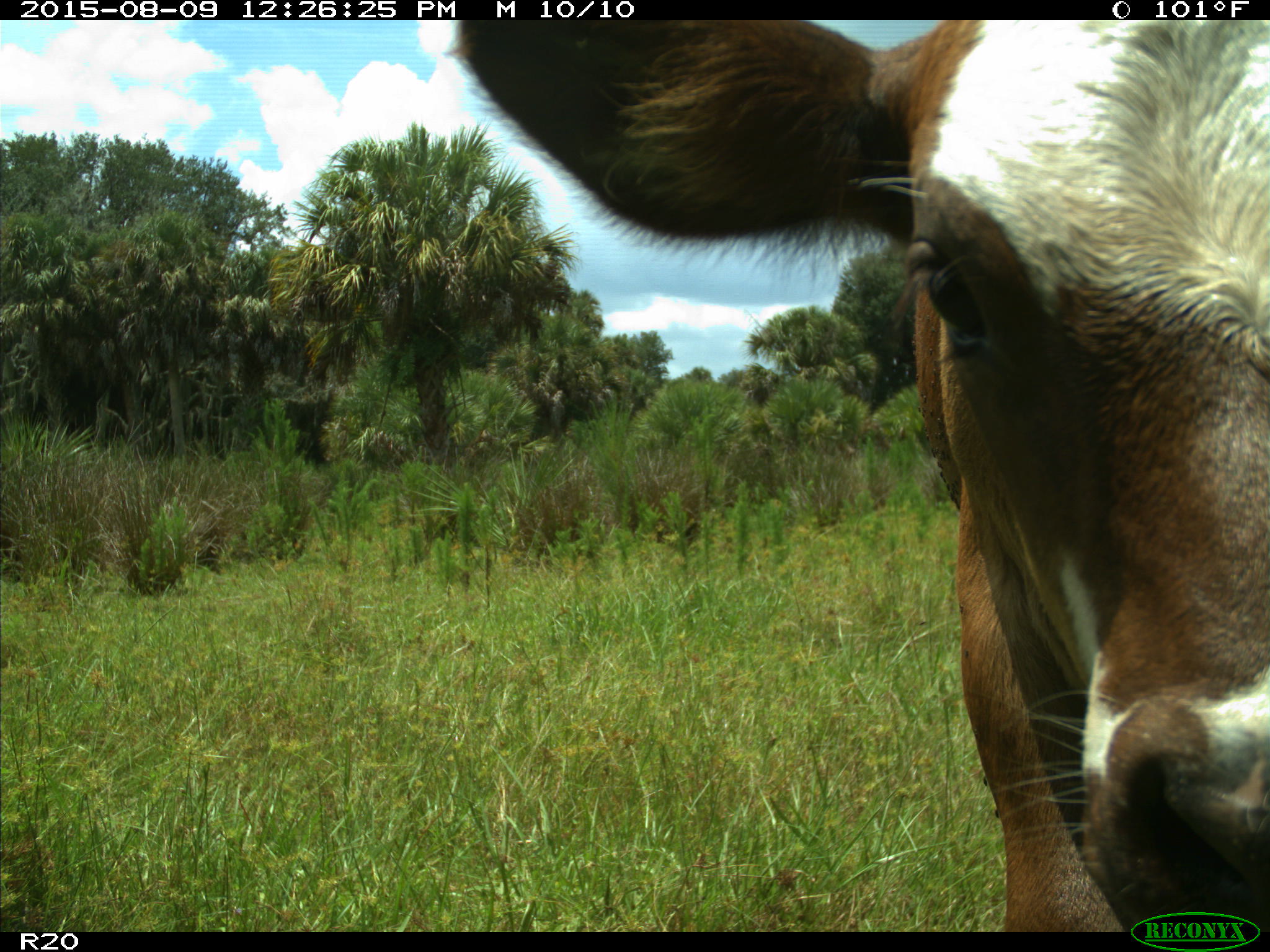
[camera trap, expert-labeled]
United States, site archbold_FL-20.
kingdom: Animalia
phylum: Chordata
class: Mammalia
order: Artiodactyla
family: Bovidae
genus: Bos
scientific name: Bos taurus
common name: domestic cow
Bos taurus (domestic cow).